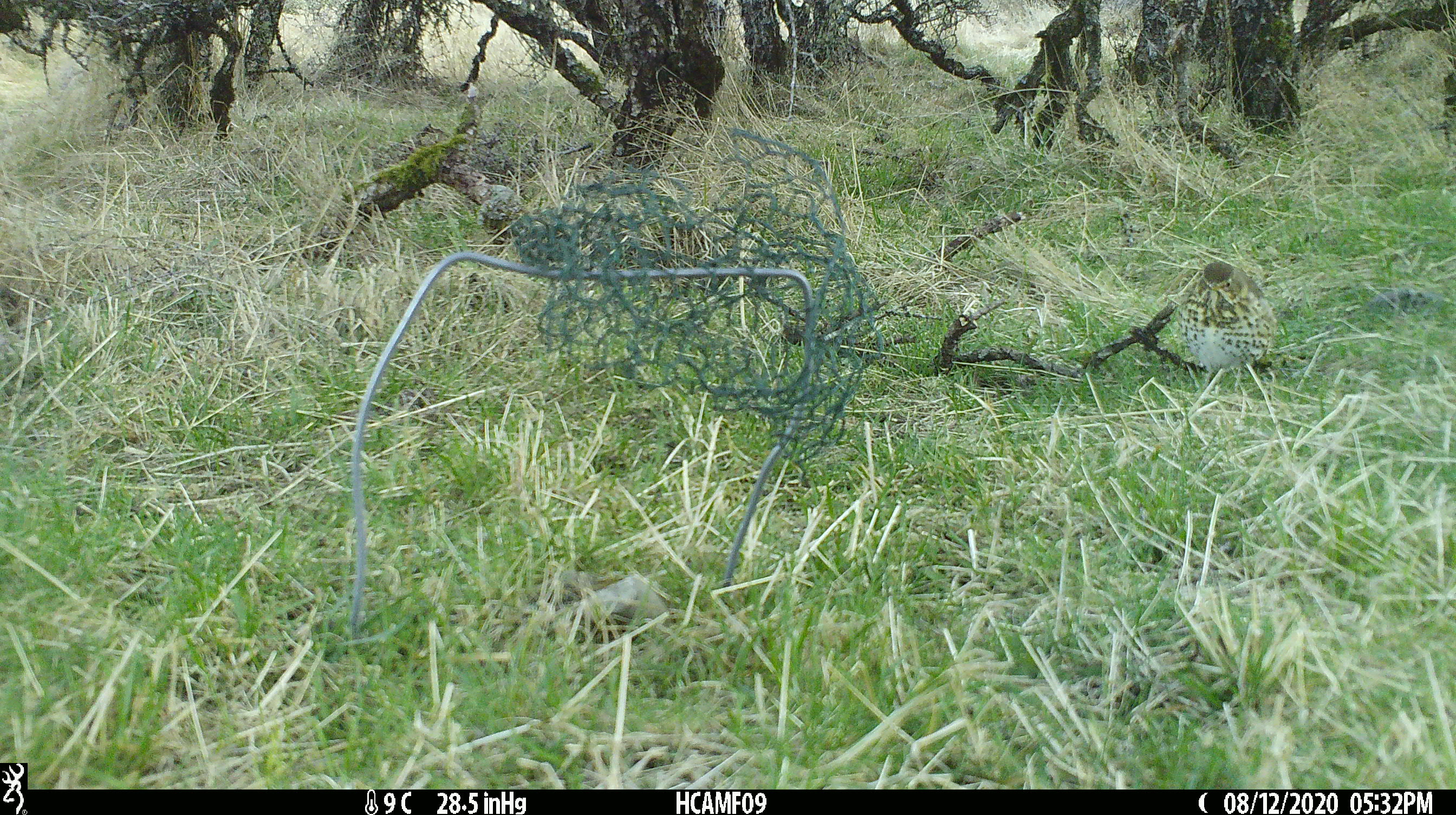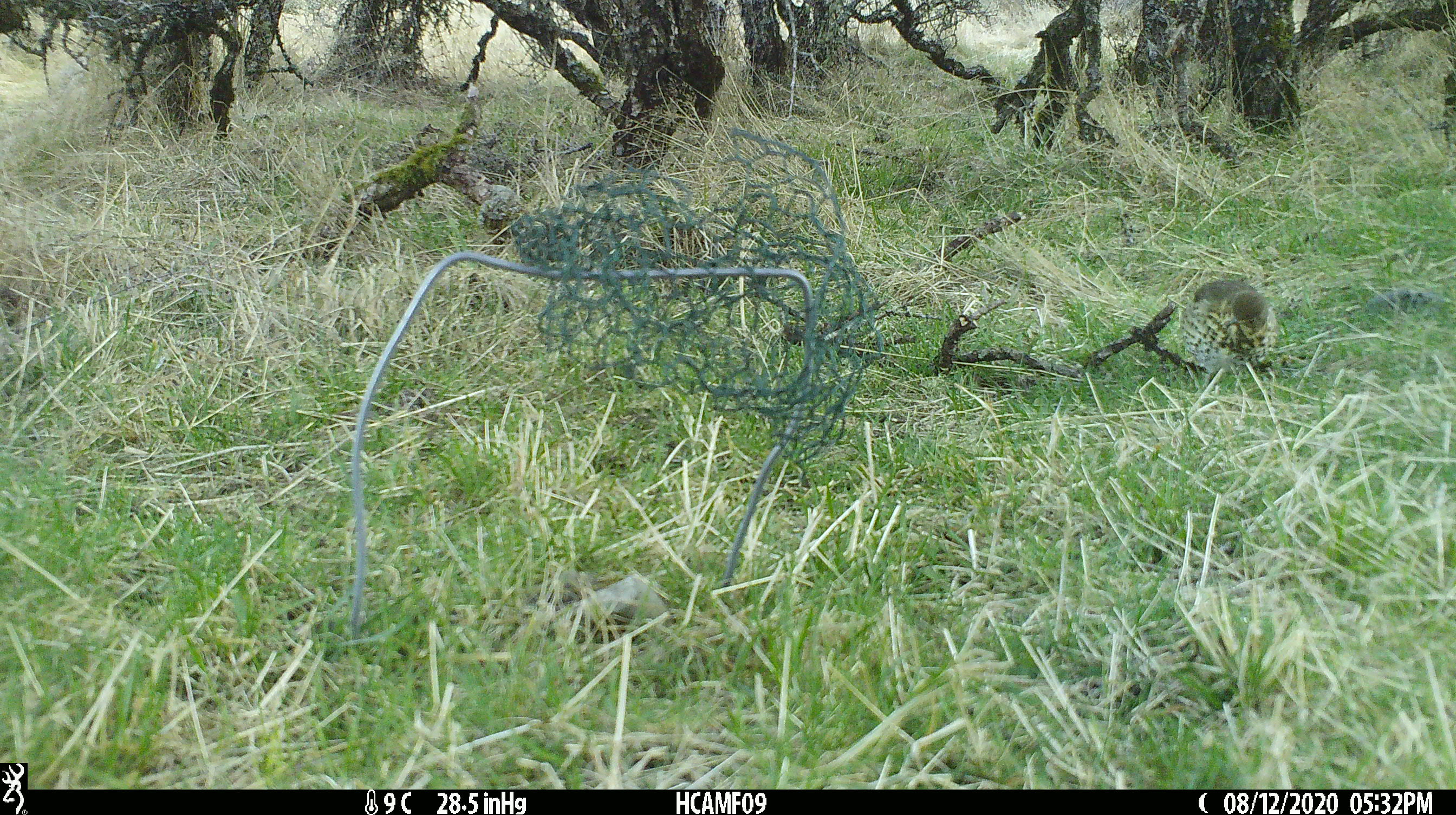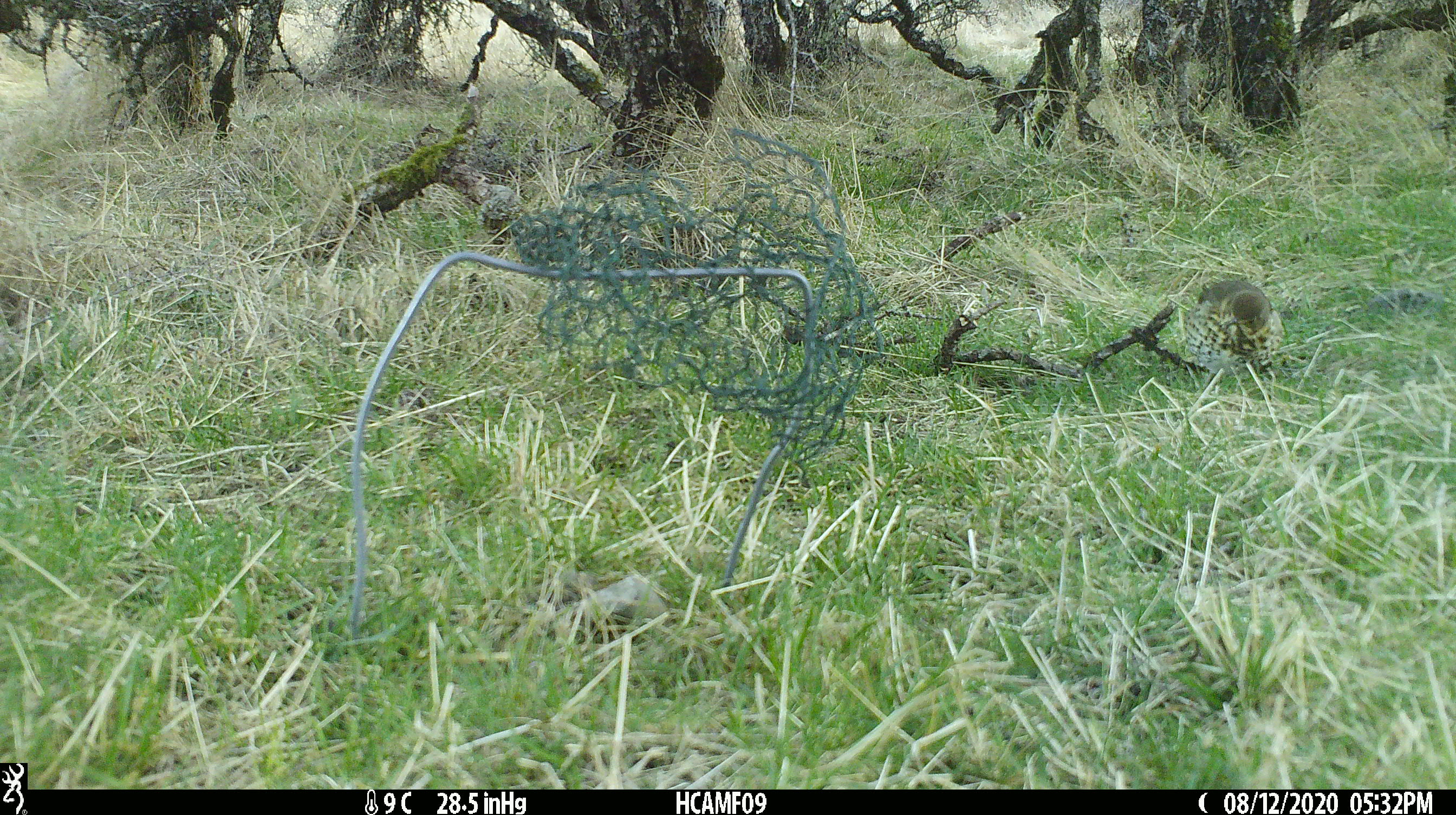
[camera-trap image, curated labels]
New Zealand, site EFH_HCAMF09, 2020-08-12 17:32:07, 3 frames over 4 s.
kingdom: Animalia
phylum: Chordata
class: Aves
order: Passeriformes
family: Turdidae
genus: Turdus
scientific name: Turdus philomelos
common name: song thrush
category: thrush